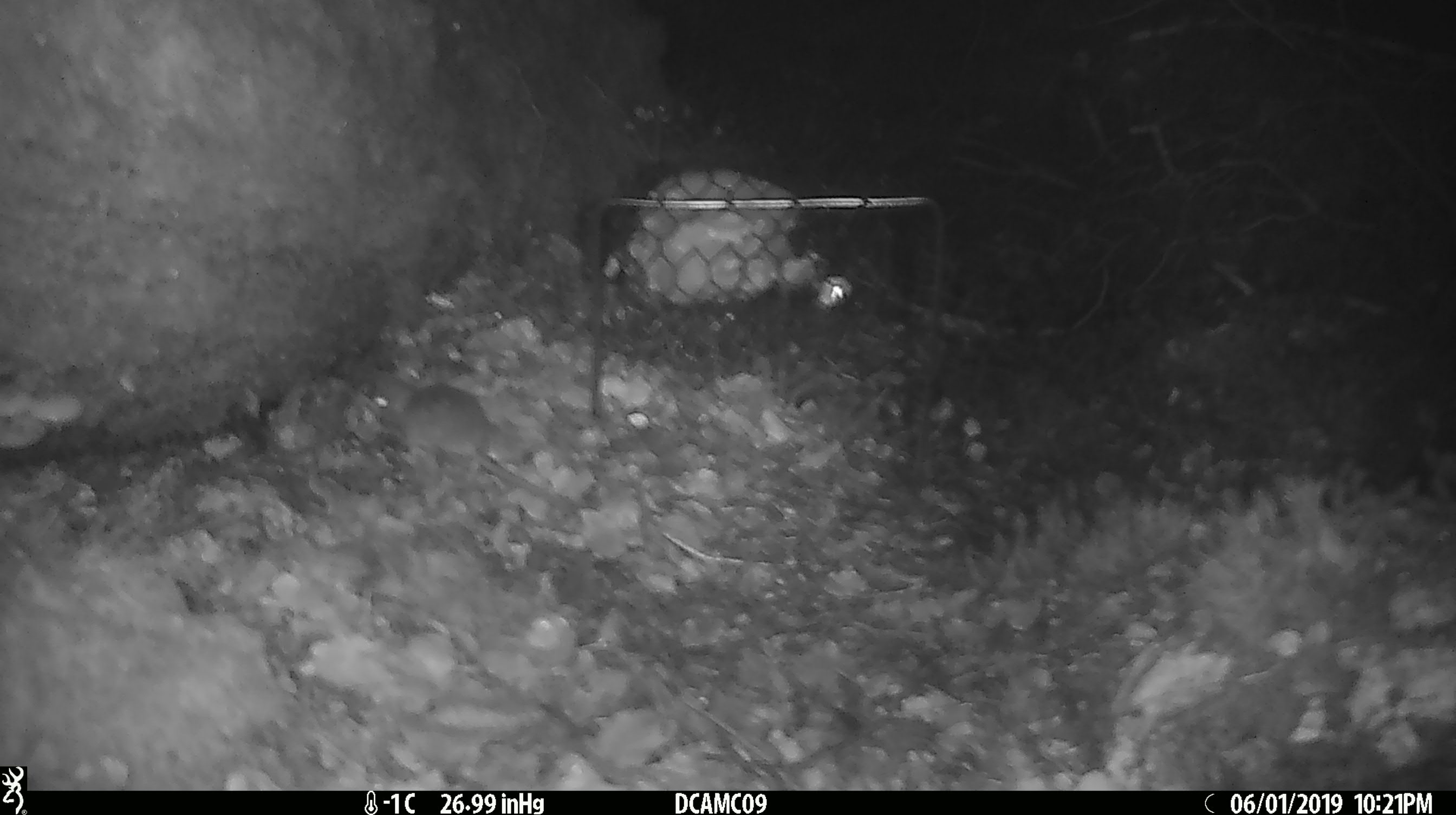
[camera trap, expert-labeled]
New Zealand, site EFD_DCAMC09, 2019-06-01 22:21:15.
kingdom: Animalia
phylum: Chordata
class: Mammalia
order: Rodentia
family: Muridae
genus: Mus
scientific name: Mus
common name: mouse